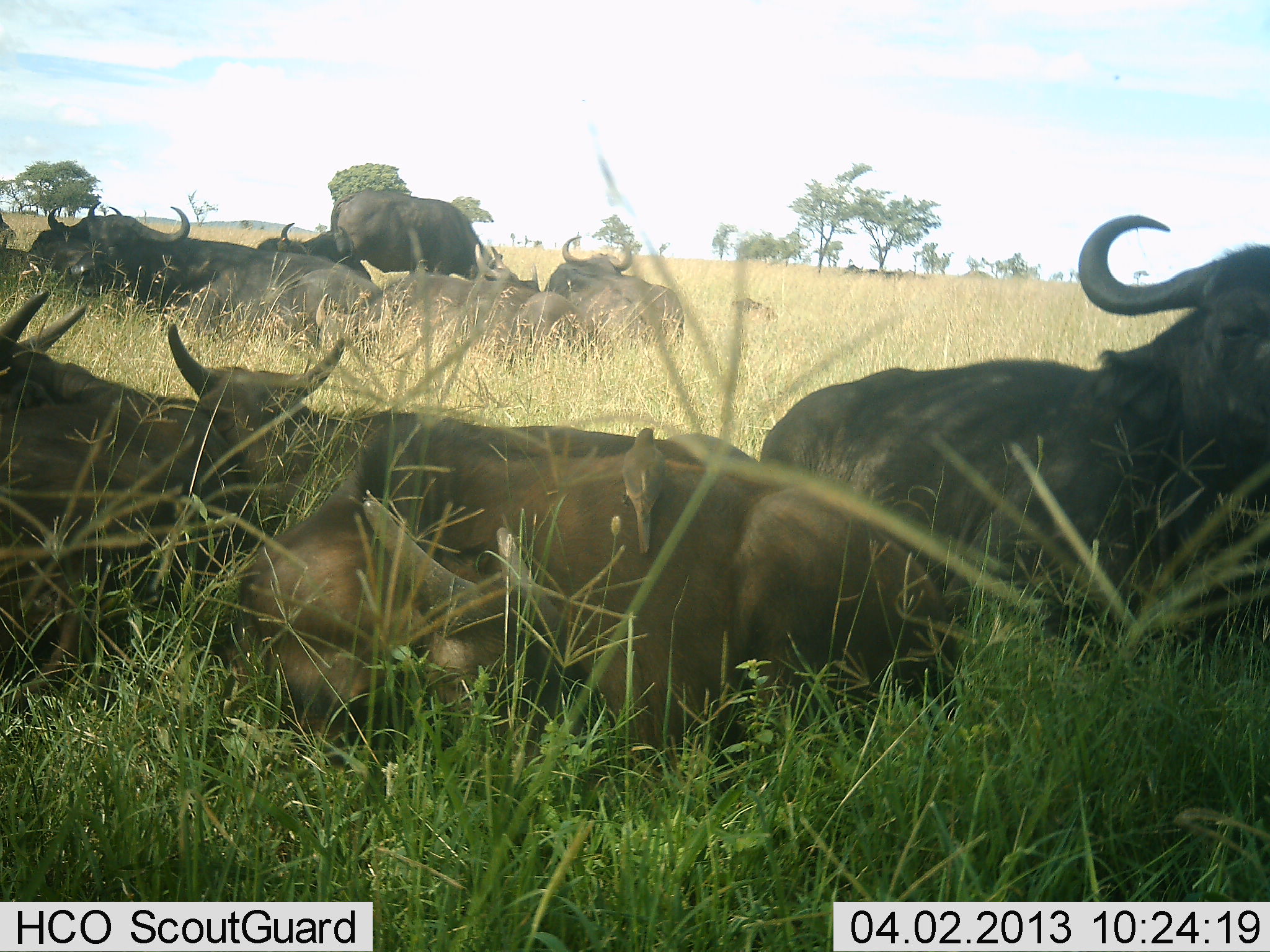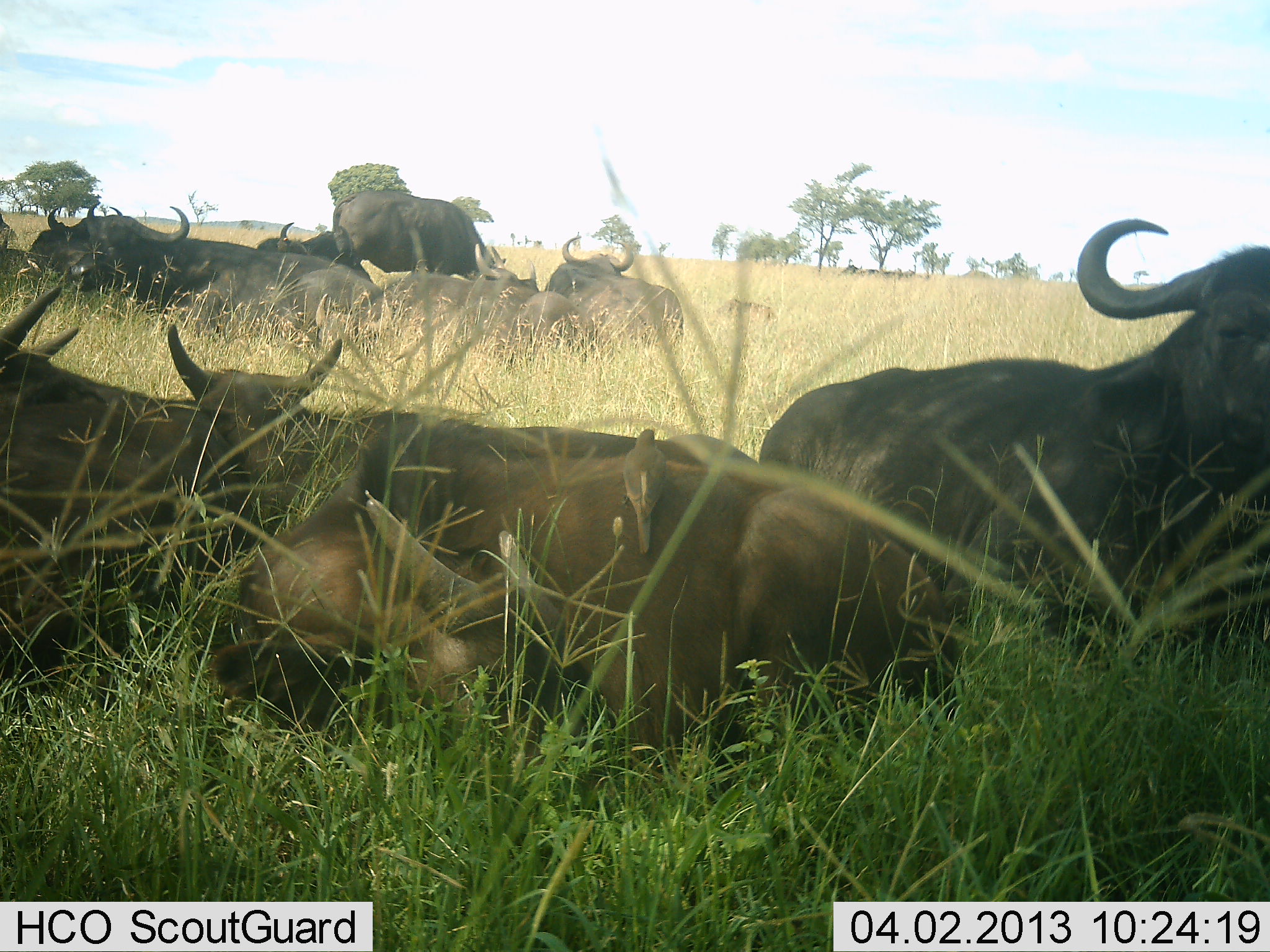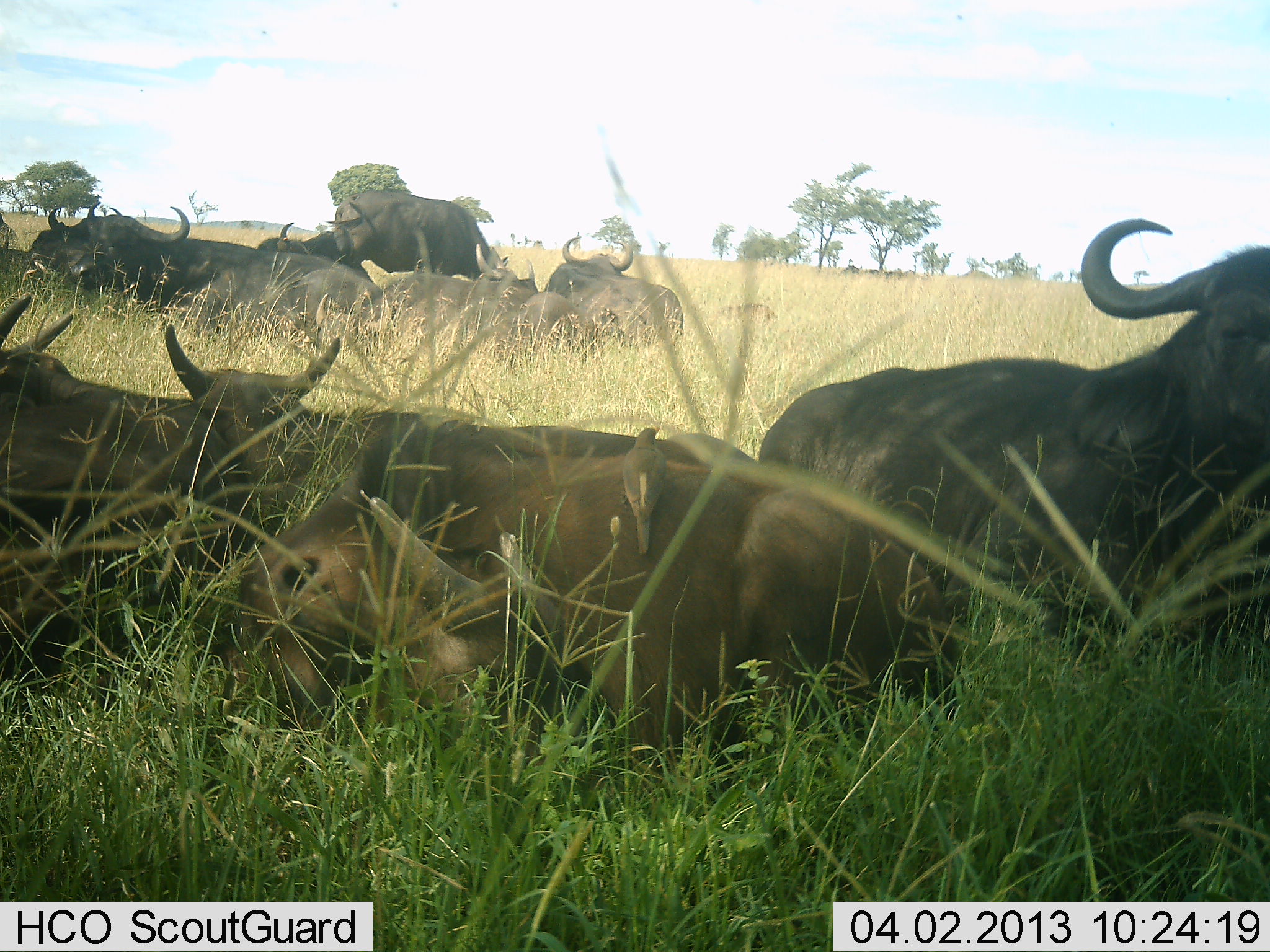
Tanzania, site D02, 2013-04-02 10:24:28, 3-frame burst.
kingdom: Animalia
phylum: Chordata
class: Mammalia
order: Artiodactyla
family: Bovidae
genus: Syncerus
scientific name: Syncerus caffer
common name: cape buffalo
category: buffalo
Buffalo (cape buffalo) (Syncerus caffer), count 11-50. Behavior (volunteer vote fractions): standing 28%, resting 100%, moving 3%, interacting 3%. Young present (vote fraction): 24%. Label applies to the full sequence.